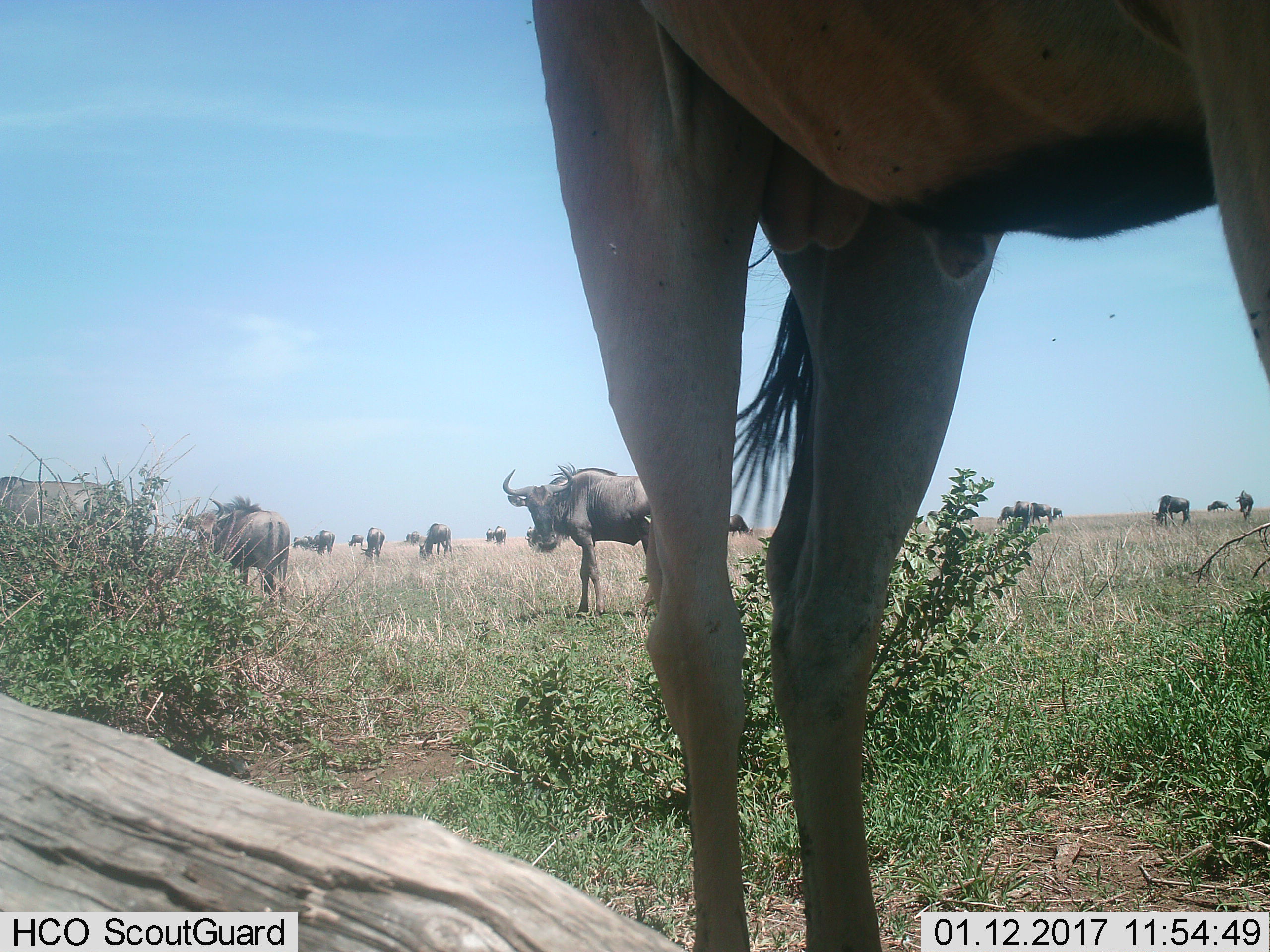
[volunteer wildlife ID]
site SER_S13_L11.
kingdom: Animalia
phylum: Chordata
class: Mammalia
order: Artiodactyla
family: Bovidae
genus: Connochaetes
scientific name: Connochaetes taurinus taurinus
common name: blue wildebeest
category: wildebeestblue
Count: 11-50.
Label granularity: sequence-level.